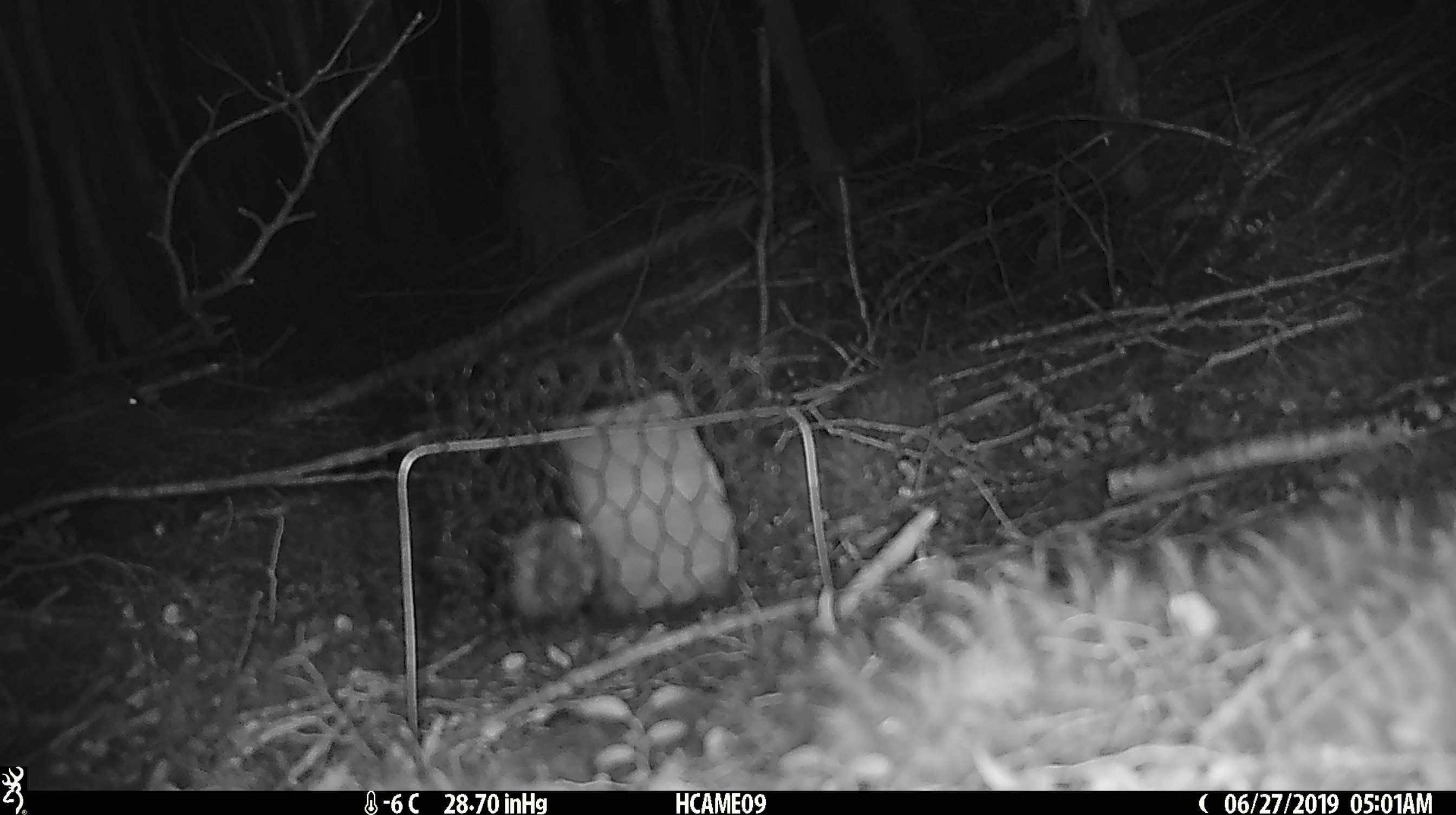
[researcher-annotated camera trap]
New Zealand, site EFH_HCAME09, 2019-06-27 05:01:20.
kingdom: Animalia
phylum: Chordata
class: Mammalia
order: Rodentia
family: Muridae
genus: Mus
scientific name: Mus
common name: mouse